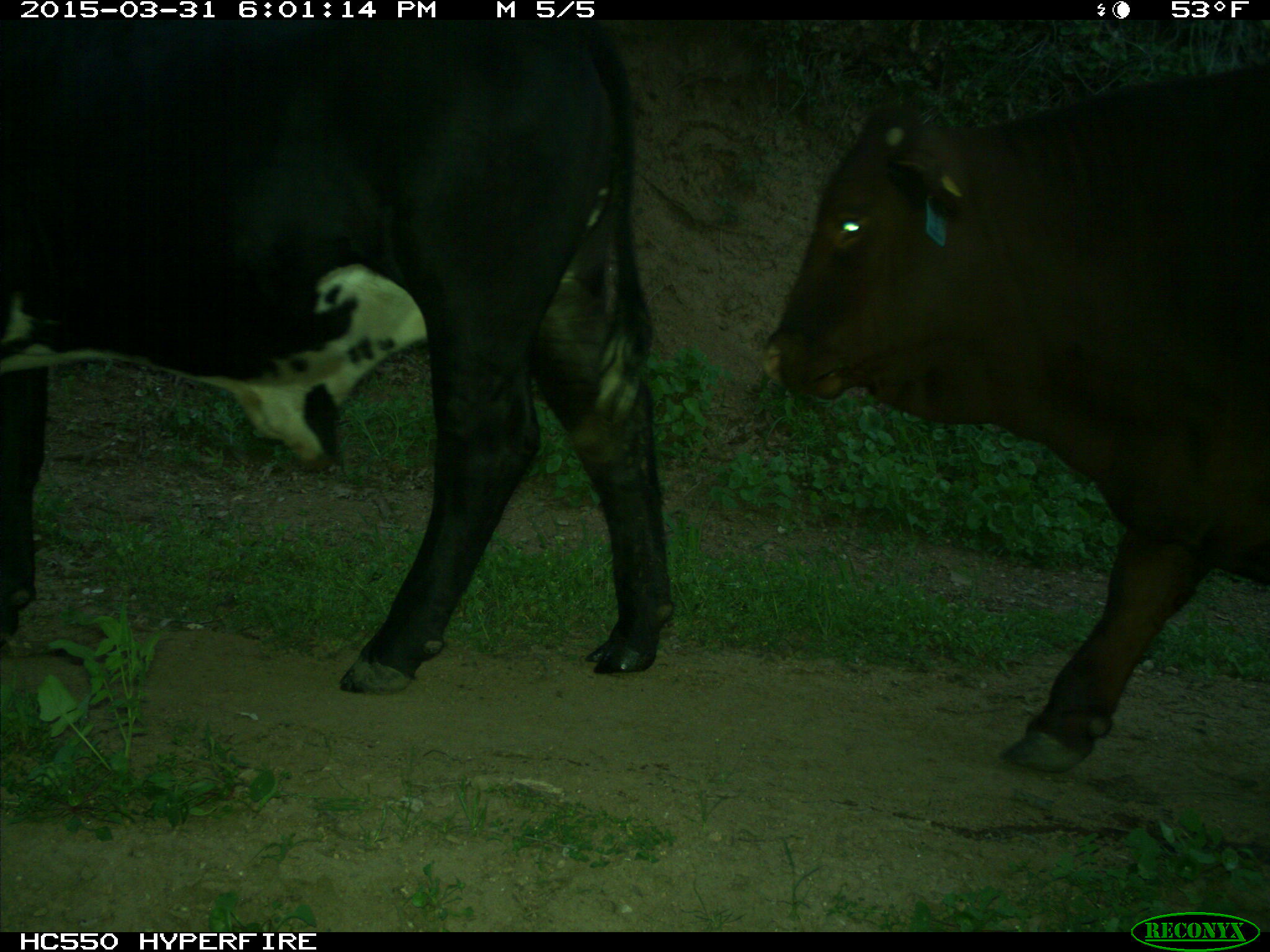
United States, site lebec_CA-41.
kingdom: Animalia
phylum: Chordata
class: Mammalia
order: Artiodactyla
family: Bovidae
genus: Bos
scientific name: Bos taurus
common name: domestic cow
Bos taurus (domestic cow).